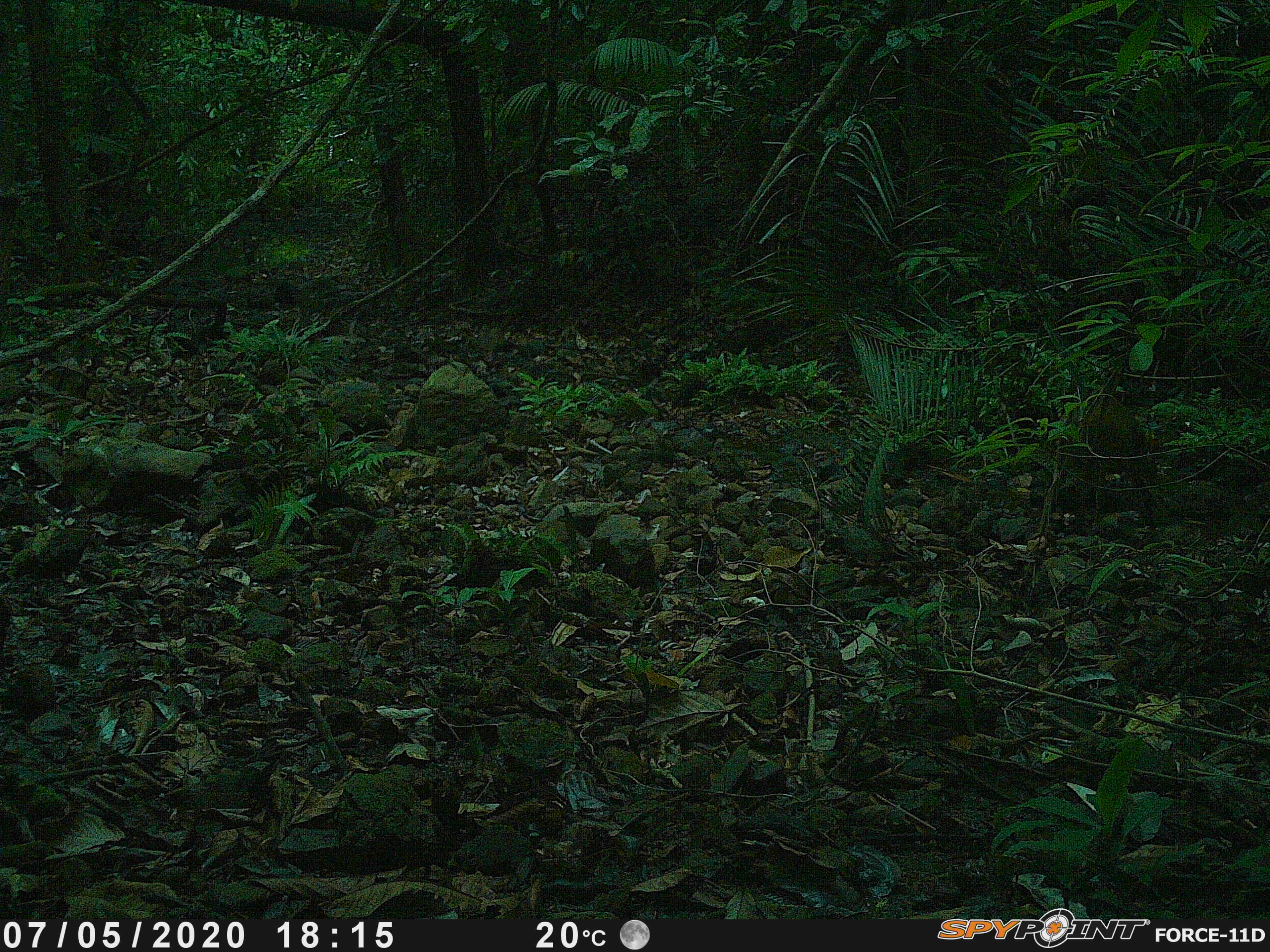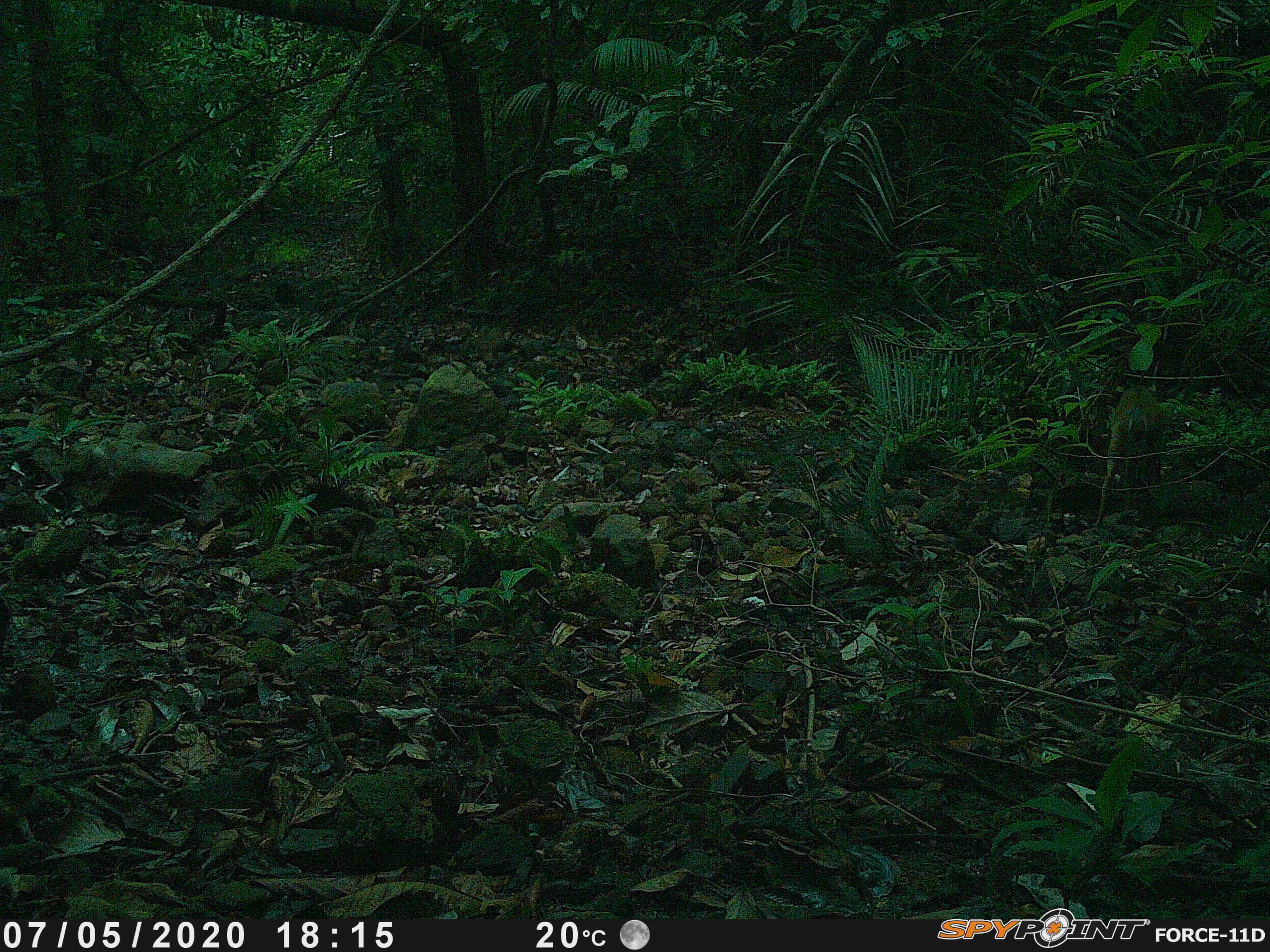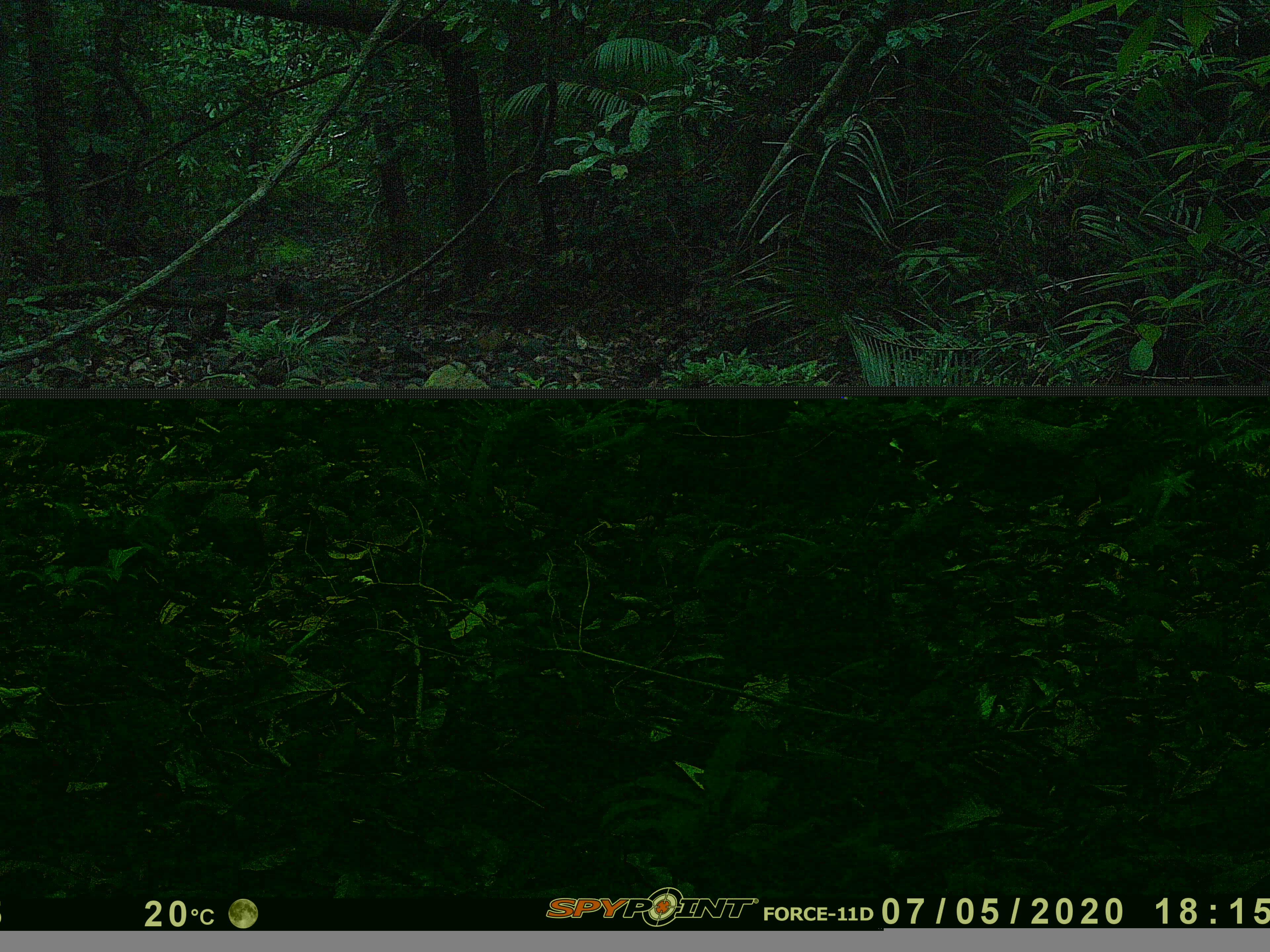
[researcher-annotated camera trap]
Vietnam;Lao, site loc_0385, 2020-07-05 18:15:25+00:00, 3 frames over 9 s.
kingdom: Animalia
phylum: Chordata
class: Mammalia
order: Artiodactyla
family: Cervidae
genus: Muntiacus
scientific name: Muntiacus vuquangensis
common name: large-antlered muntjac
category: large antlered muntjac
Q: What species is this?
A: Large antlered muntjac (large-antlered muntjac) (Muntiacus vuquangensis).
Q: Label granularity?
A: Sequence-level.